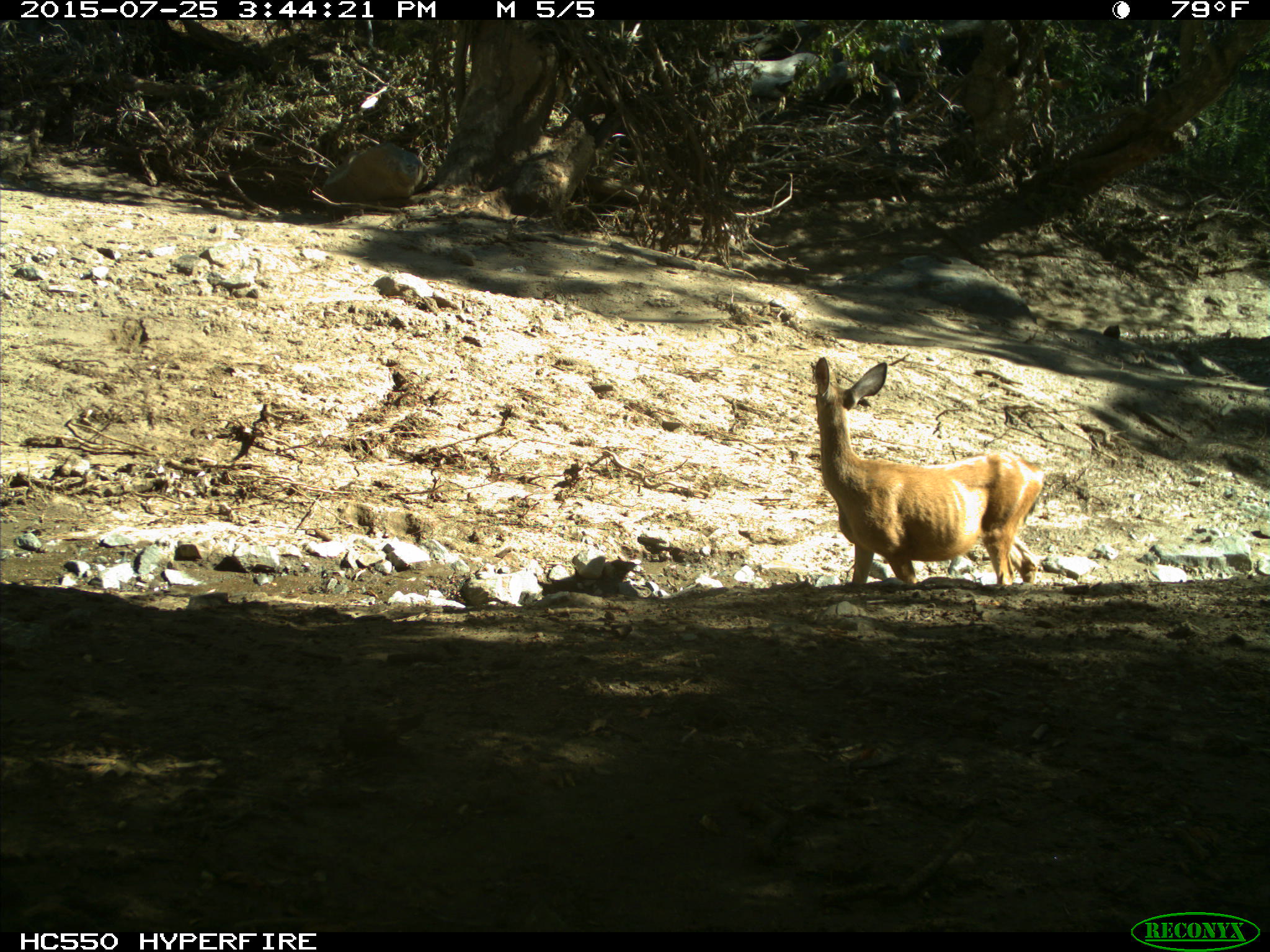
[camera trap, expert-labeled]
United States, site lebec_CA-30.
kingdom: Animalia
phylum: Chordata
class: Mammalia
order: Artiodactyla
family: Cervidae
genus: Odocoileus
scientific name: Odocoileus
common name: deer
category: unidentified deer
Unidentified deer (deer) (Odocoileus).